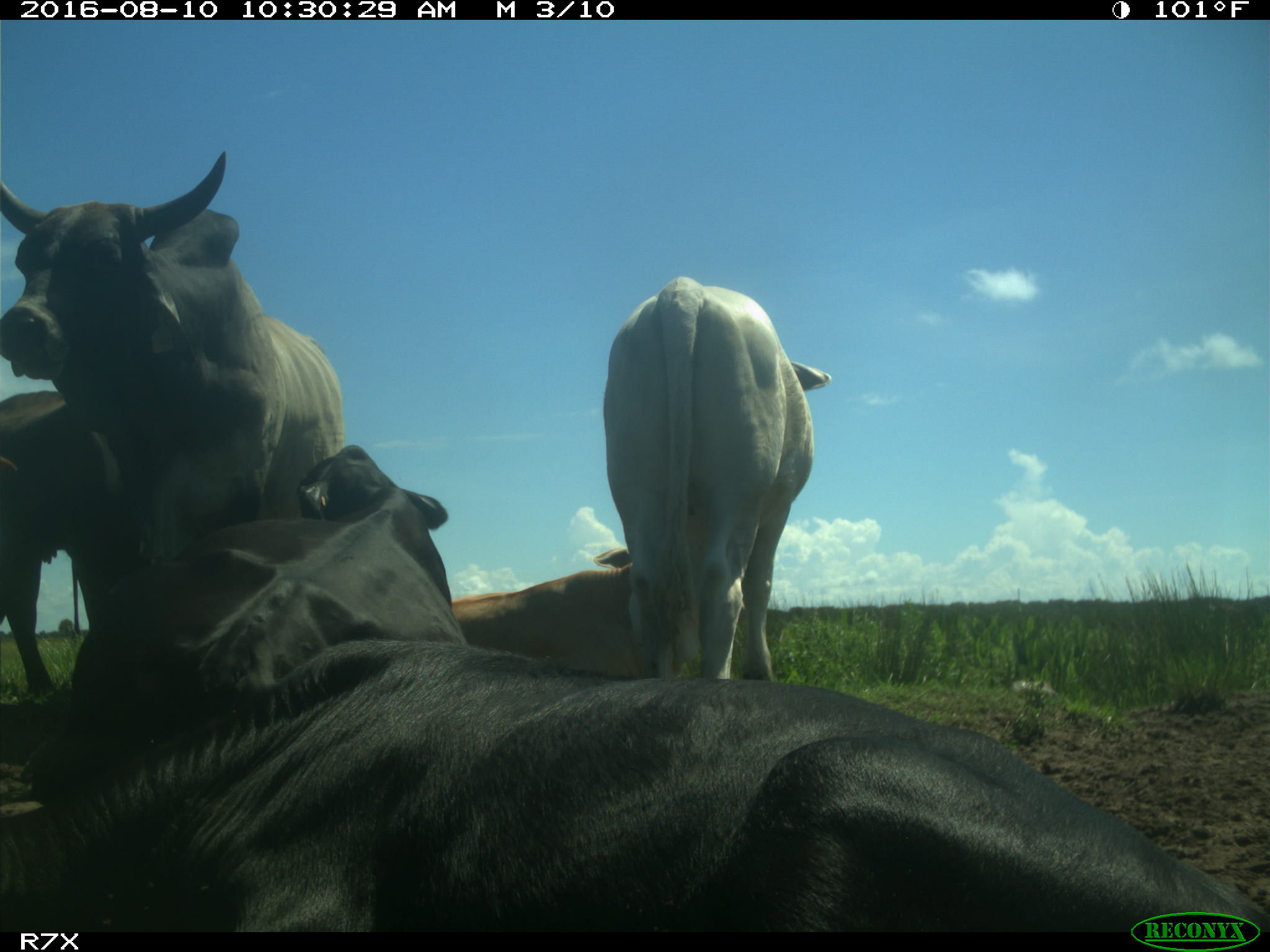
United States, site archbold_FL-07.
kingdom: Animalia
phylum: Chordata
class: Mammalia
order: Artiodactyla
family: Bovidae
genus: Bos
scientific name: Bos taurus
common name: domestic cow